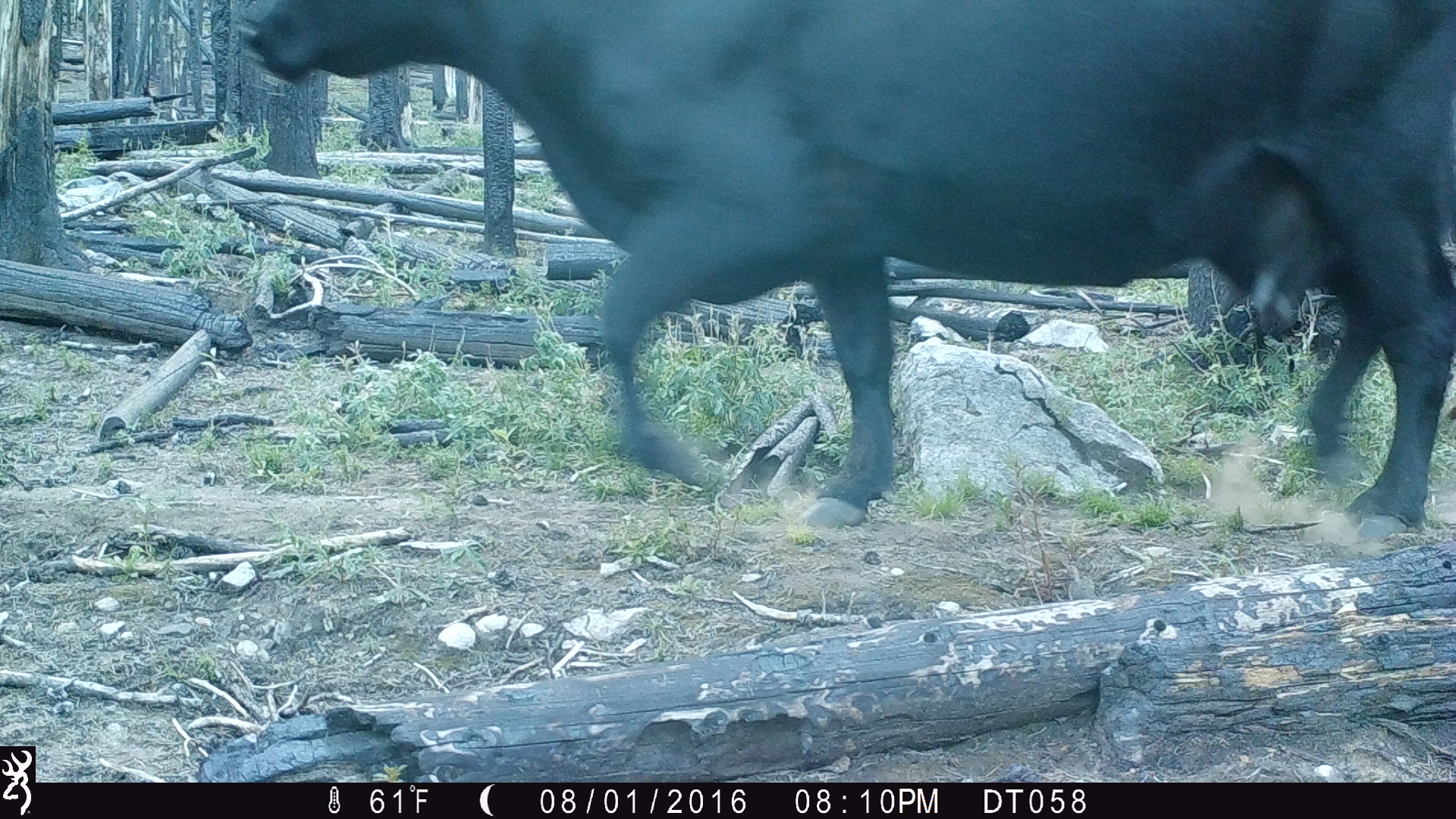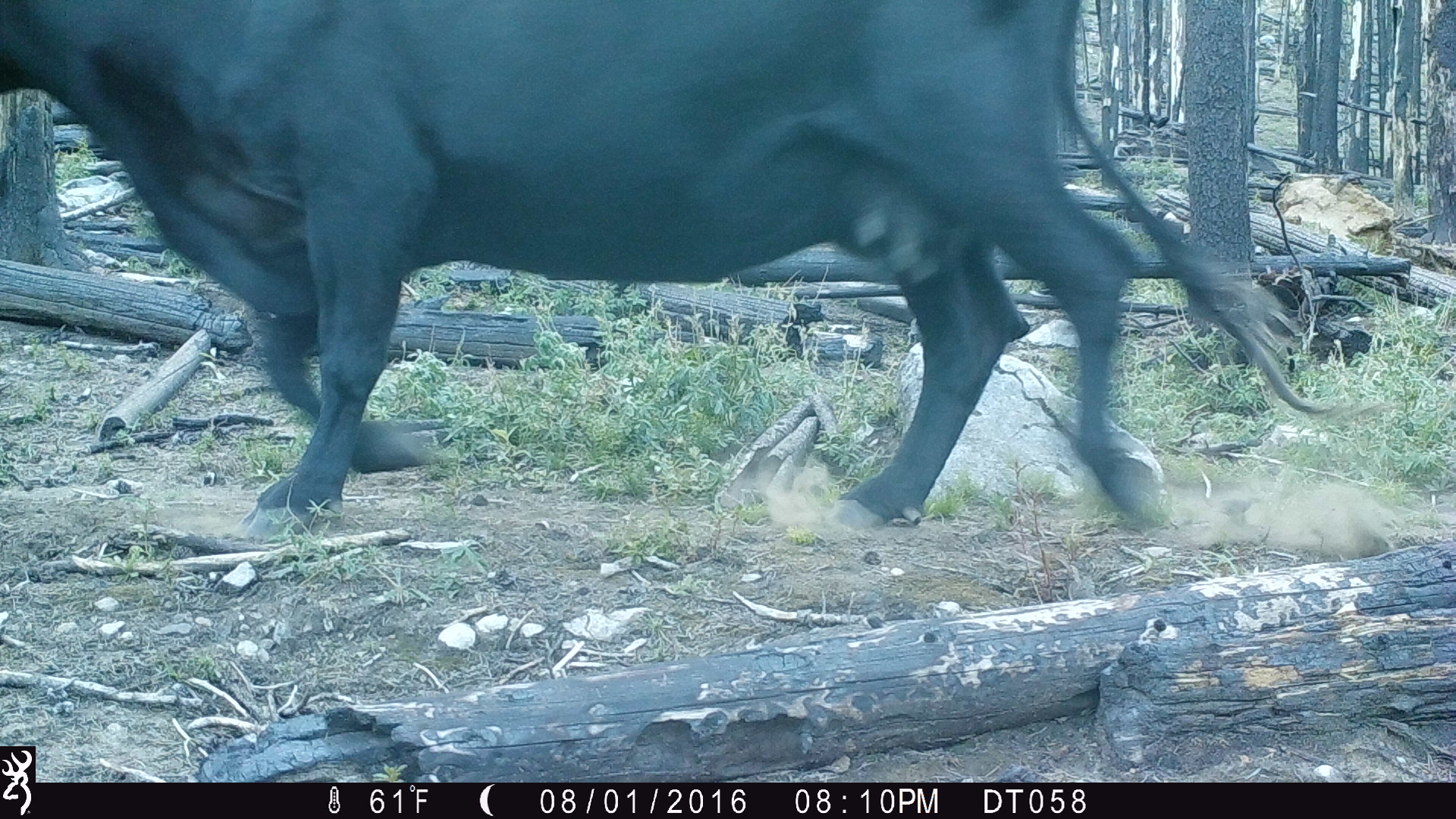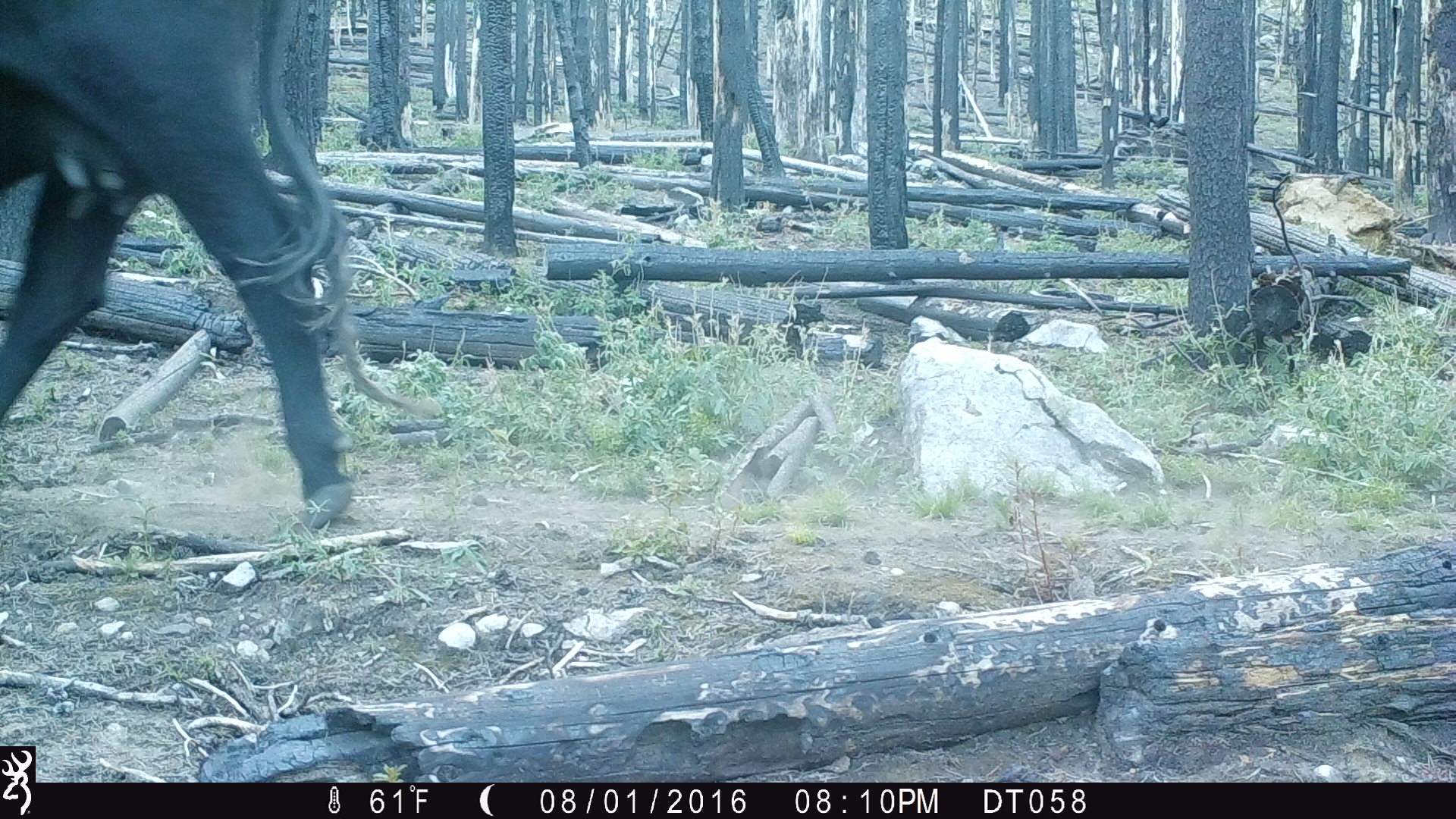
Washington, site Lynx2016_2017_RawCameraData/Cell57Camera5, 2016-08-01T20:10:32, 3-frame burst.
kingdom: Animalia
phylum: Chordata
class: Mammalia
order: Artiodactyla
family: Bovidae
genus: Bos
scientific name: Bos taurus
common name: domestic cattle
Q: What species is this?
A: Domestic cattle (Bos taurus).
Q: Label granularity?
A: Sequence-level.